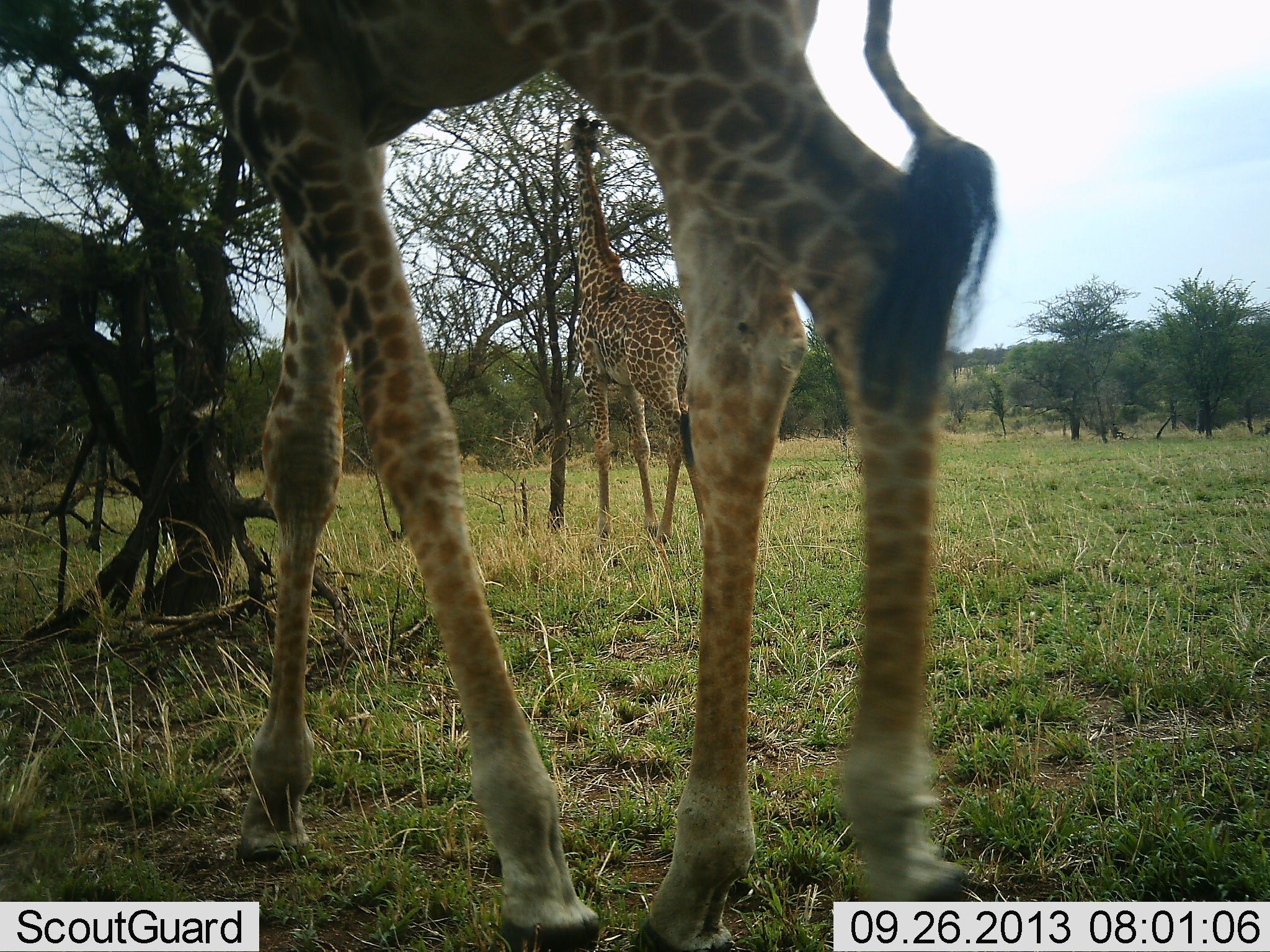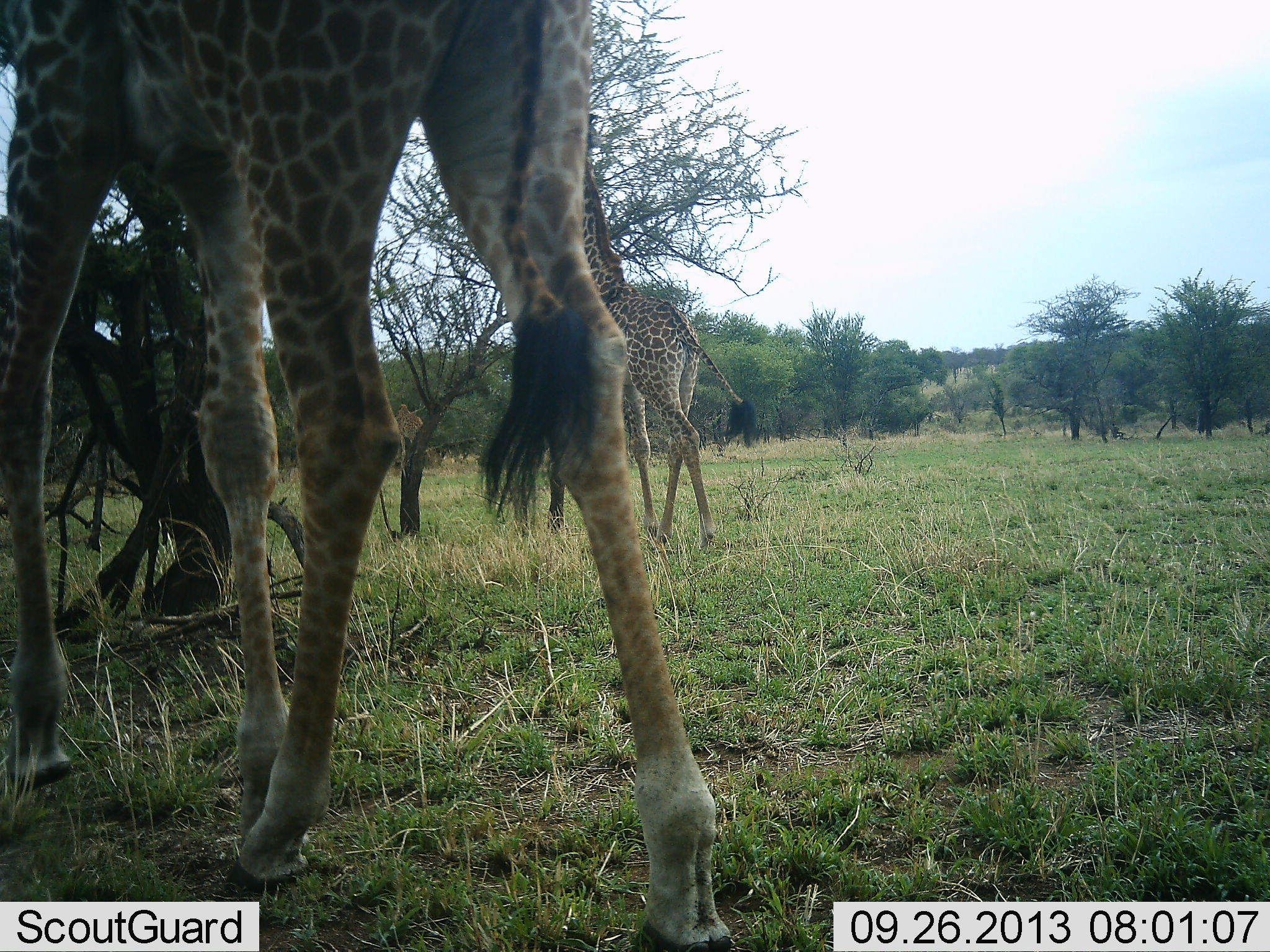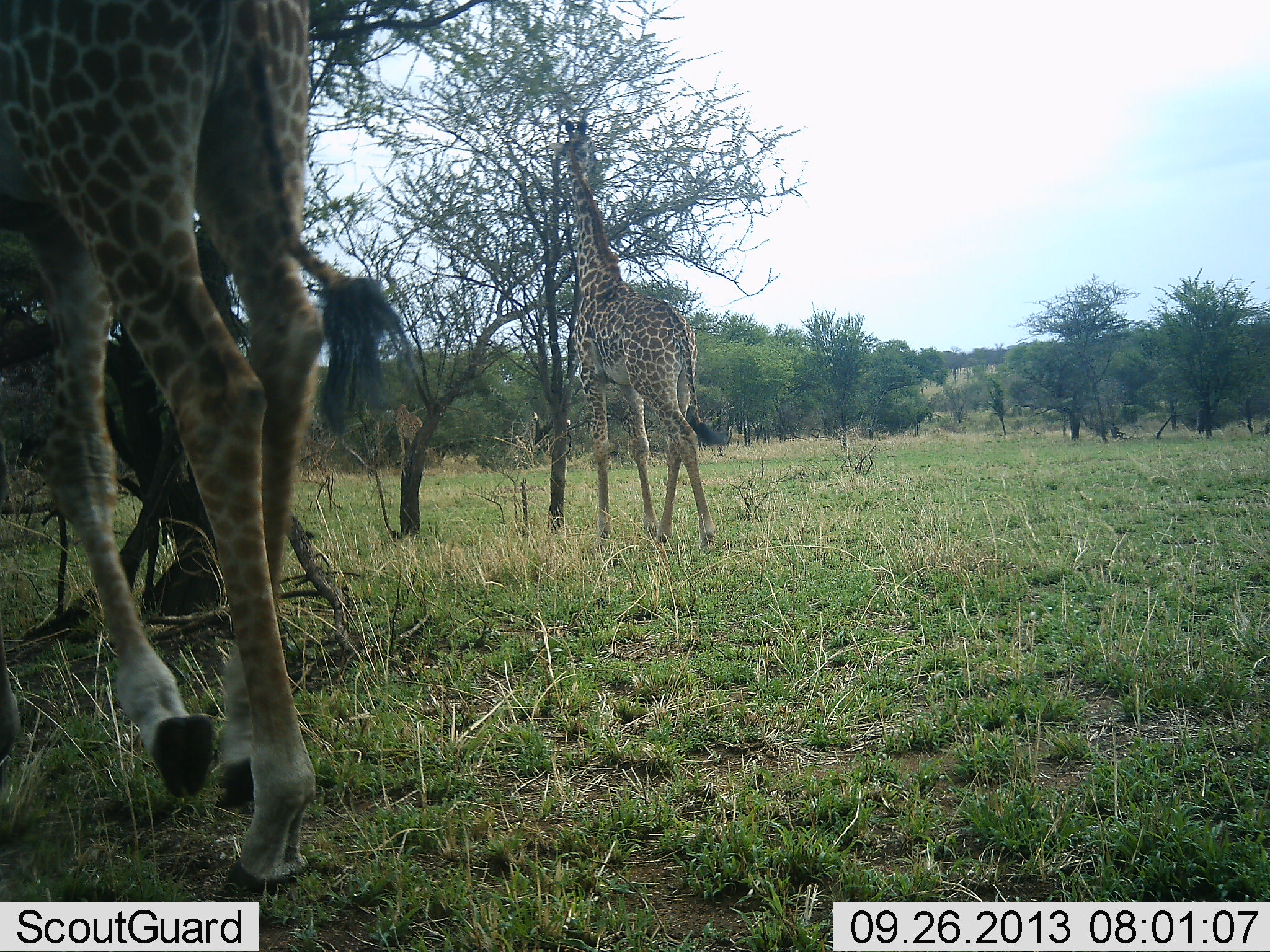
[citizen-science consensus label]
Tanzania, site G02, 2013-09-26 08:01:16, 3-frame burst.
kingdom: Animalia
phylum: Chordata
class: Mammalia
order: Artiodactyla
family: Giraffidae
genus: Giraffa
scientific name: Giraffa camelopardalis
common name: giraffe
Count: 2.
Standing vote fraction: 30%.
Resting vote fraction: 0%.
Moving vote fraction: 40%.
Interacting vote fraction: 0%.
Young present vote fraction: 0%.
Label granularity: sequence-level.